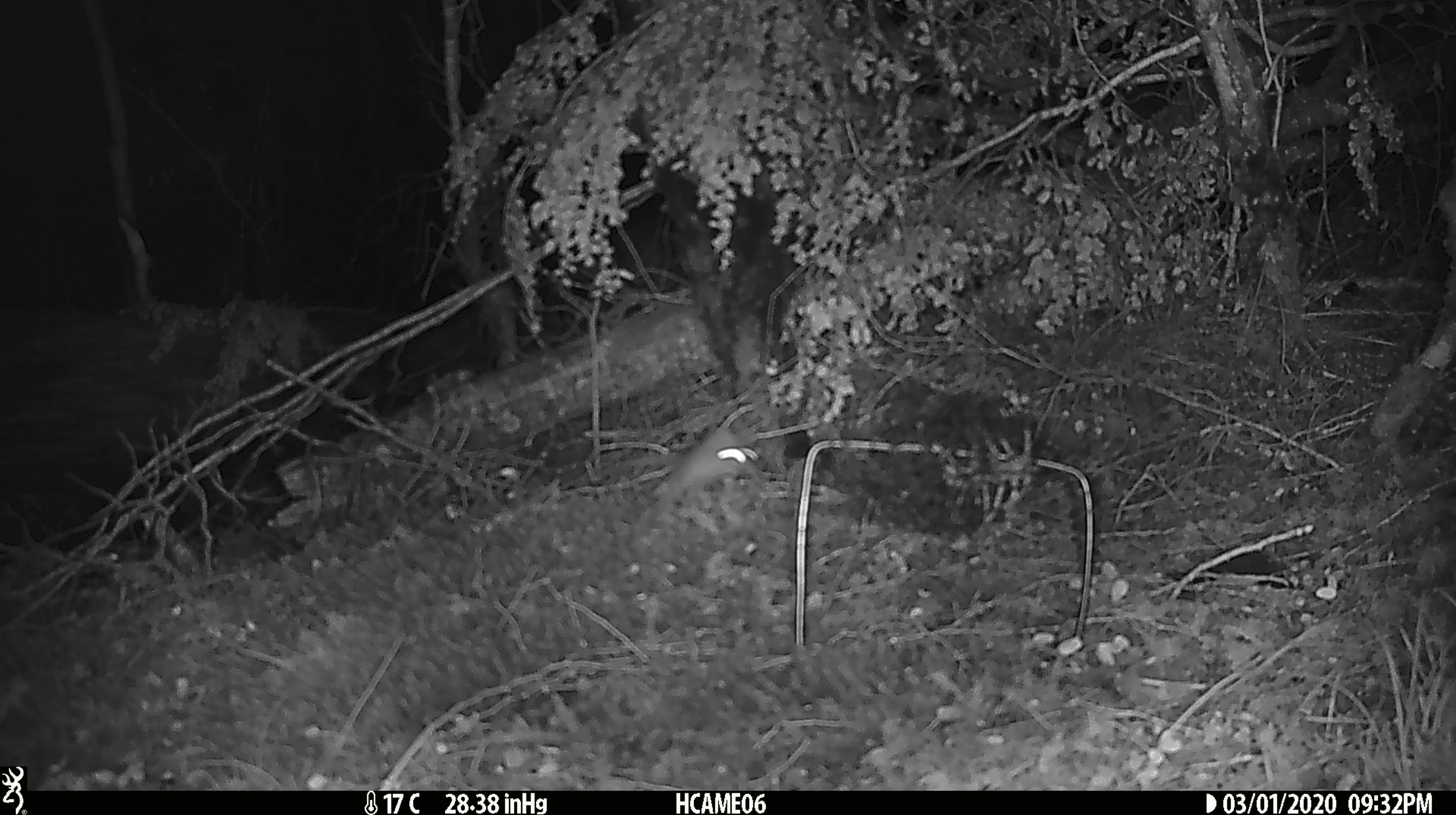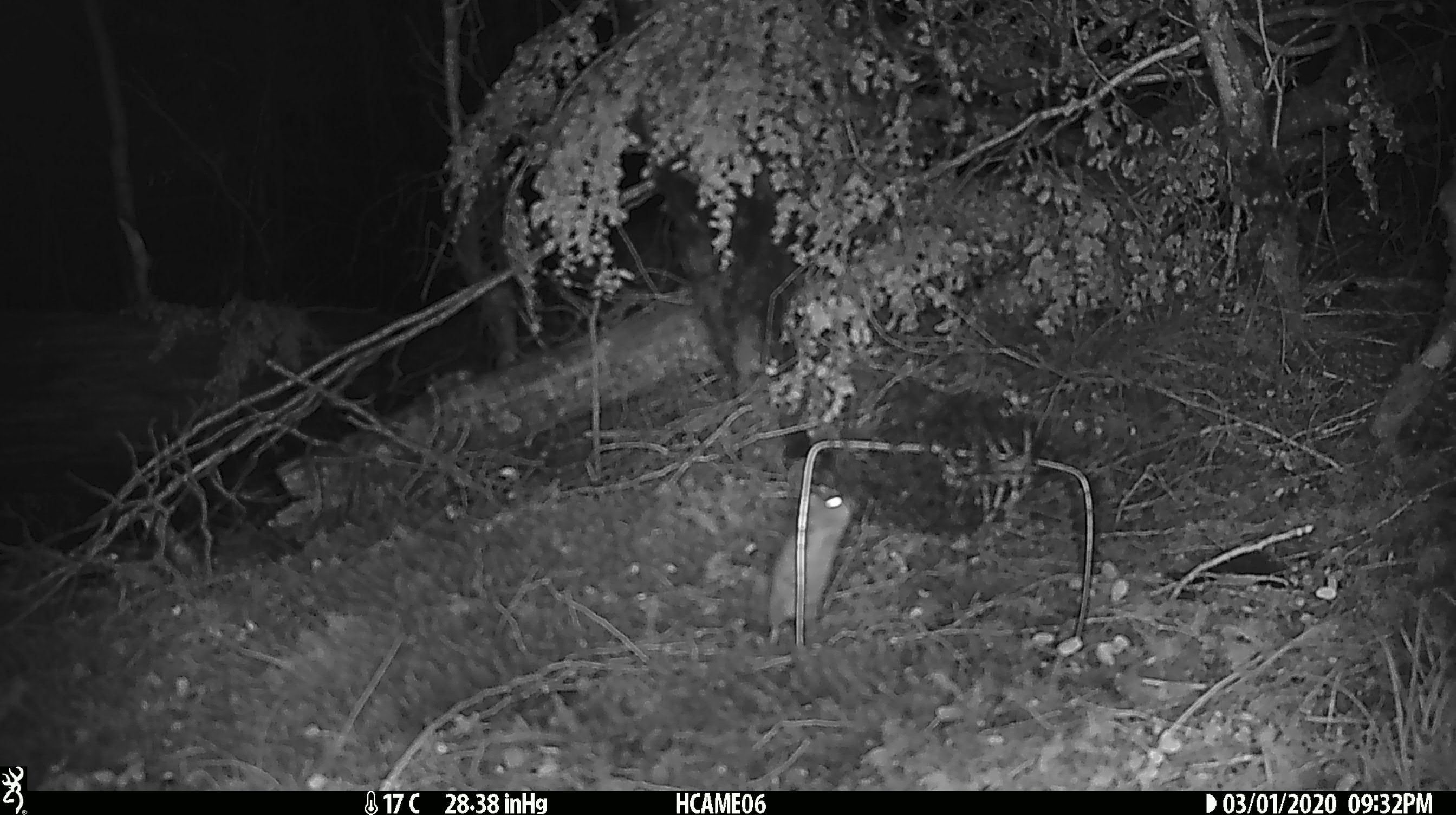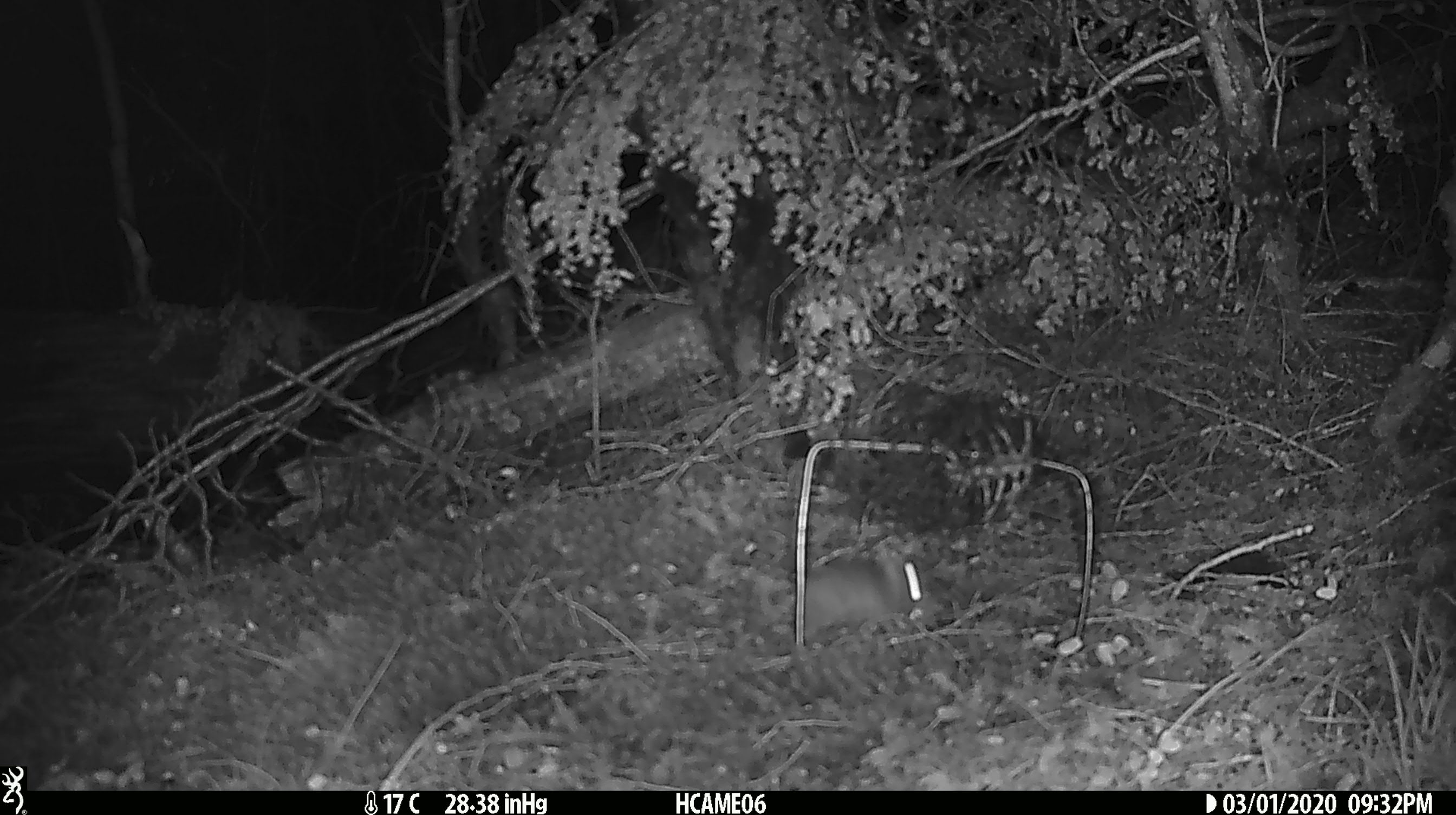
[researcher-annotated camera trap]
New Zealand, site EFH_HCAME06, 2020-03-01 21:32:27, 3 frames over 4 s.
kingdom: Animalia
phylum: Chordata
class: Mammalia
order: Rodentia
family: Muridae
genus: Mus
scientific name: Mus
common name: mouse